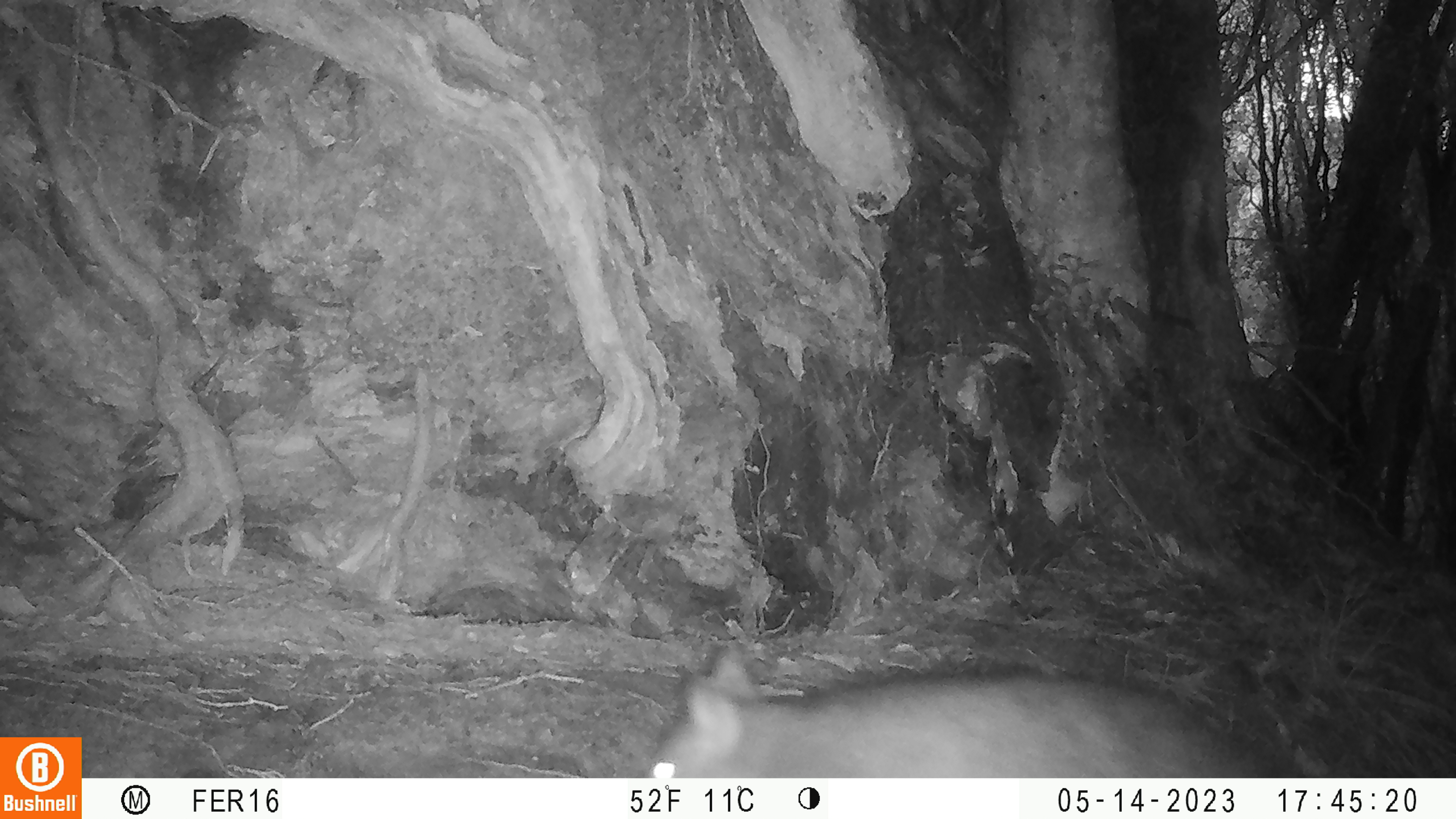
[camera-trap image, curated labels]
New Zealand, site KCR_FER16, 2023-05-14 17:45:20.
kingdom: Animalia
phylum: Chordata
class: Mammalia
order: Diprotodontia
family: Phalangeridae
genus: Trichosurus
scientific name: Trichosurus vulpecula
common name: common brushtail possum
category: possum